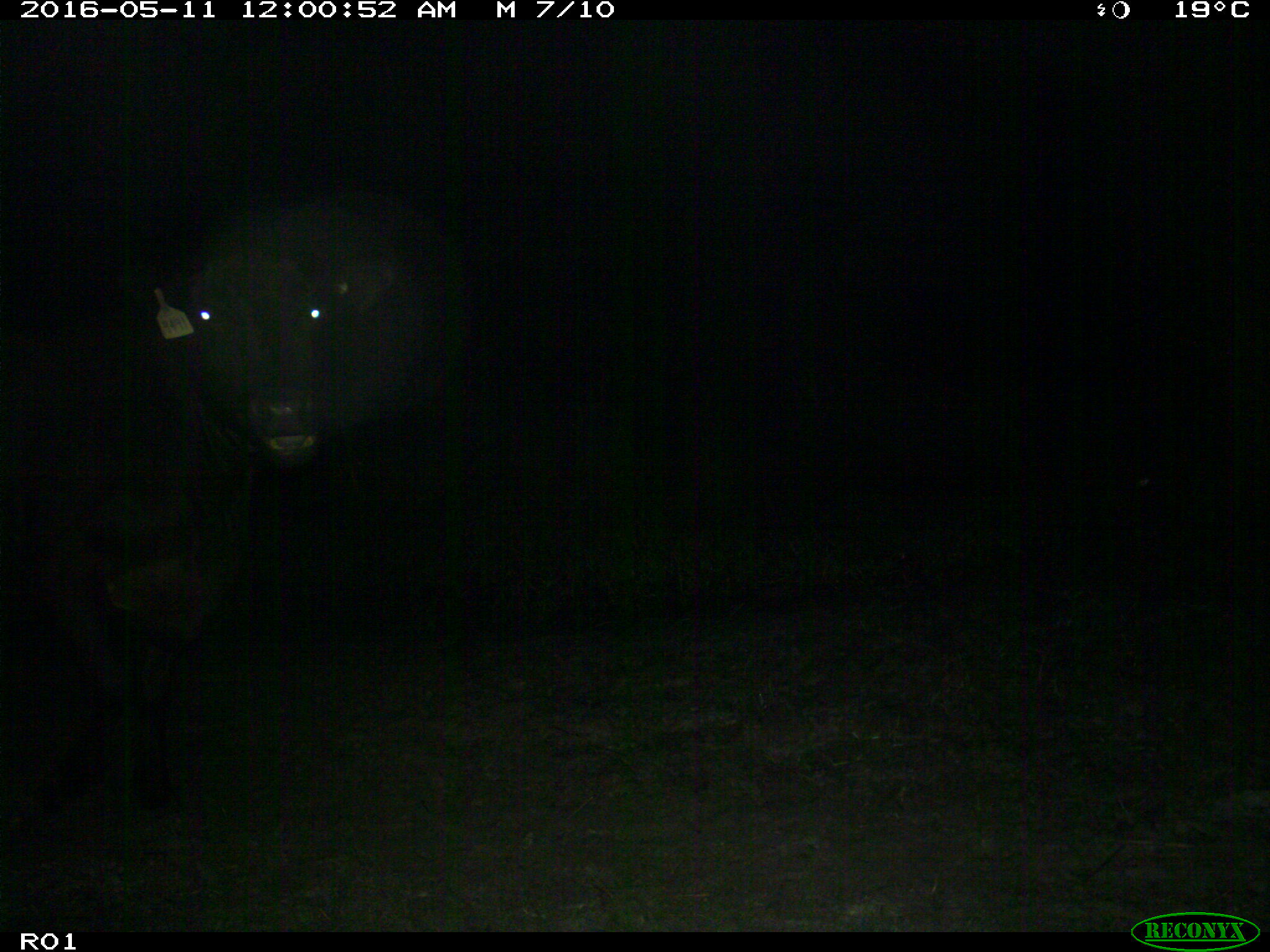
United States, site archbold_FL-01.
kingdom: Animalia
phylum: Chordata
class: Mammalia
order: Artiodactyla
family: Bovidae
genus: Bos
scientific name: Bos taurus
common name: domestic cow